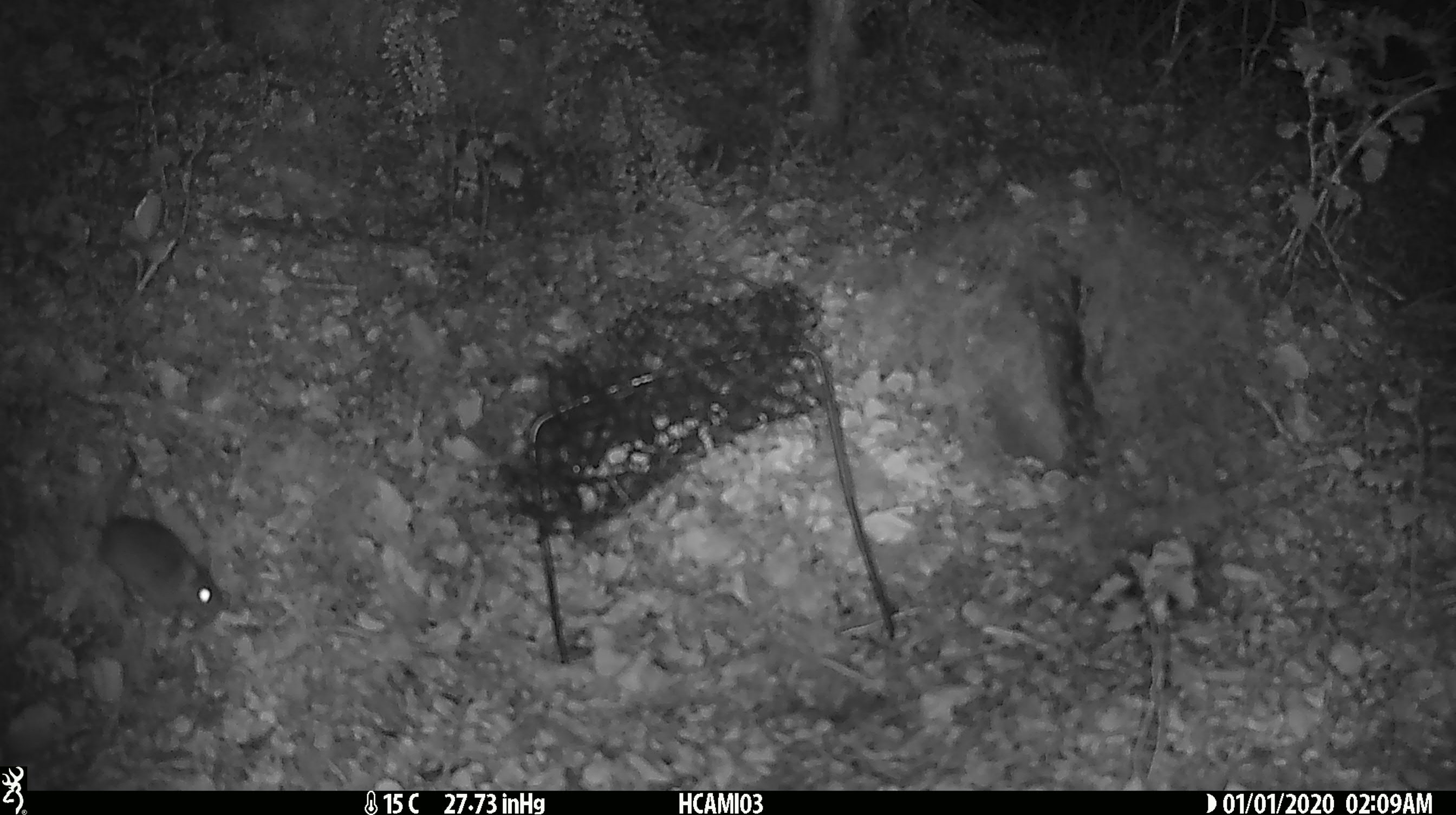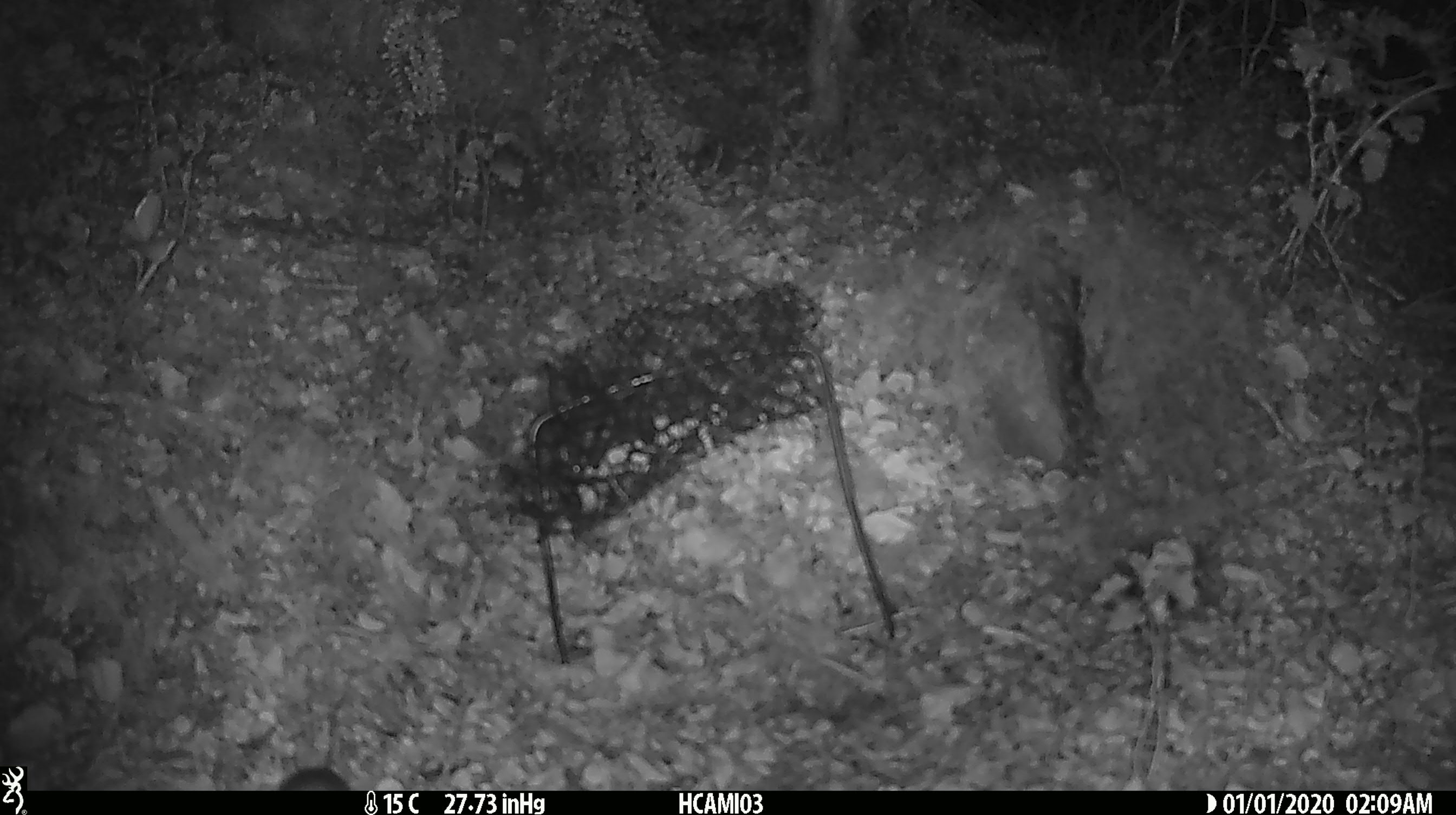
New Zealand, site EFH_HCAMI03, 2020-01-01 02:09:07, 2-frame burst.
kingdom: Animalia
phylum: Chordata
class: Mammalia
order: Rodentia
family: Muridae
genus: Mus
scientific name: Mus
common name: mouse